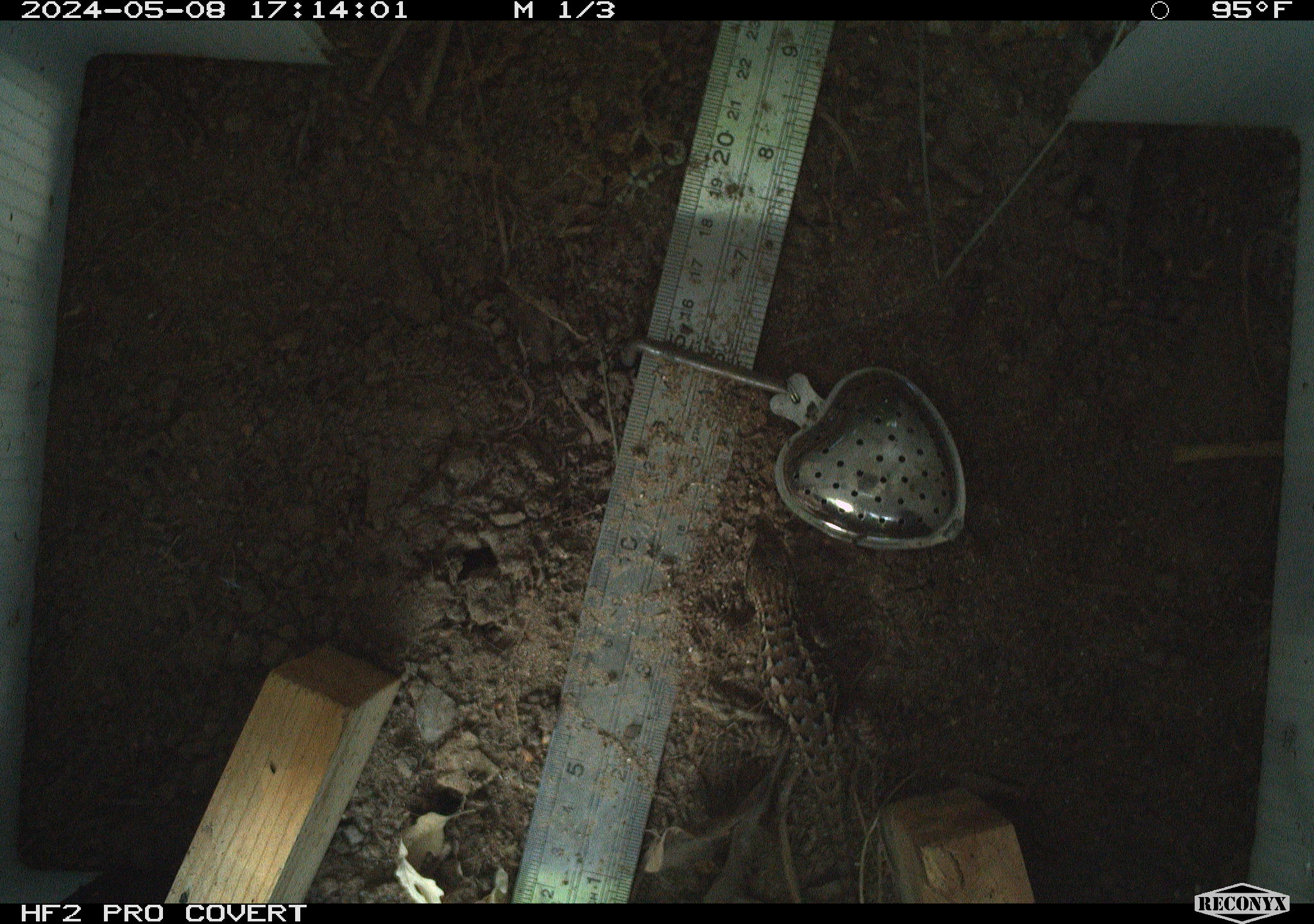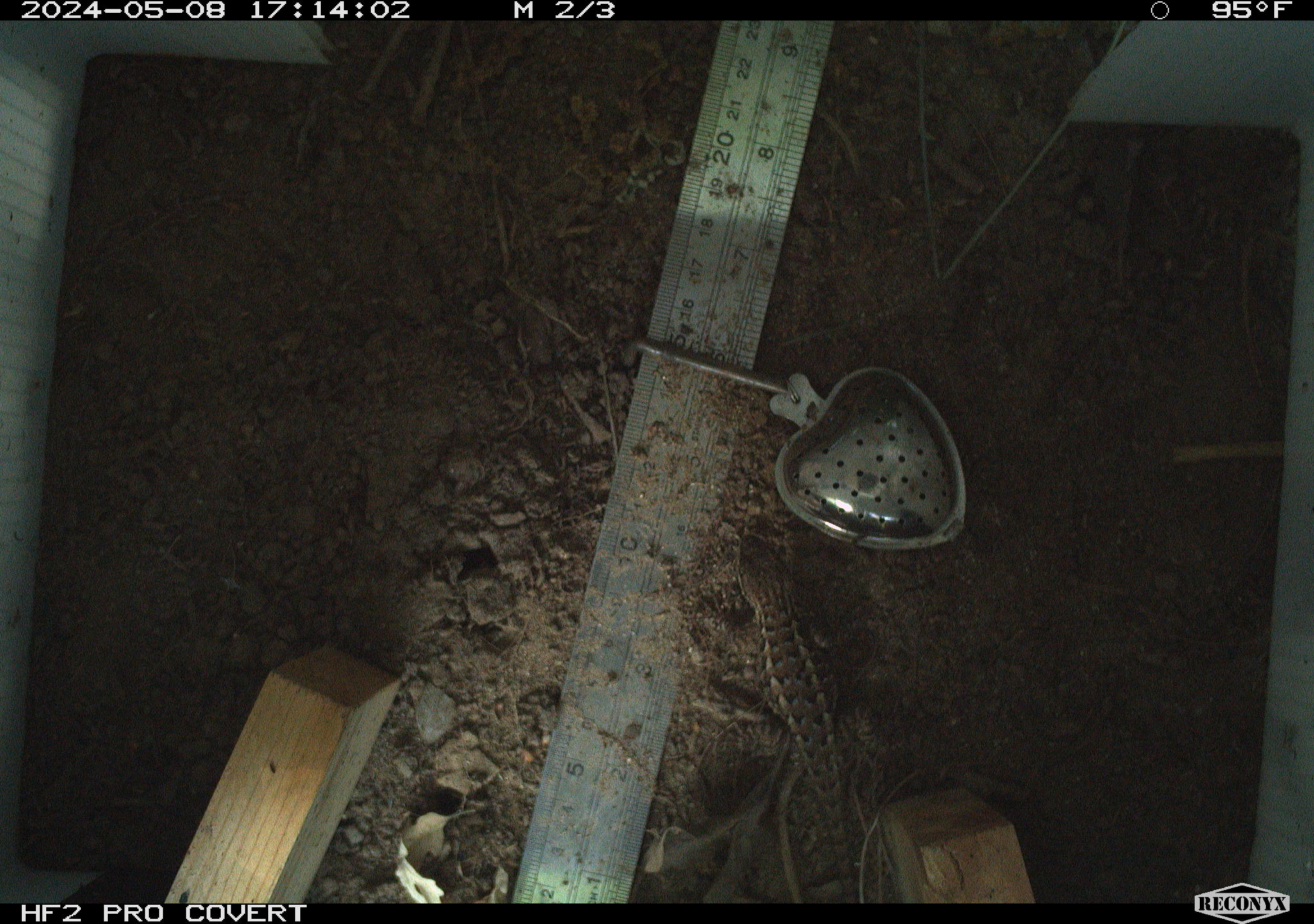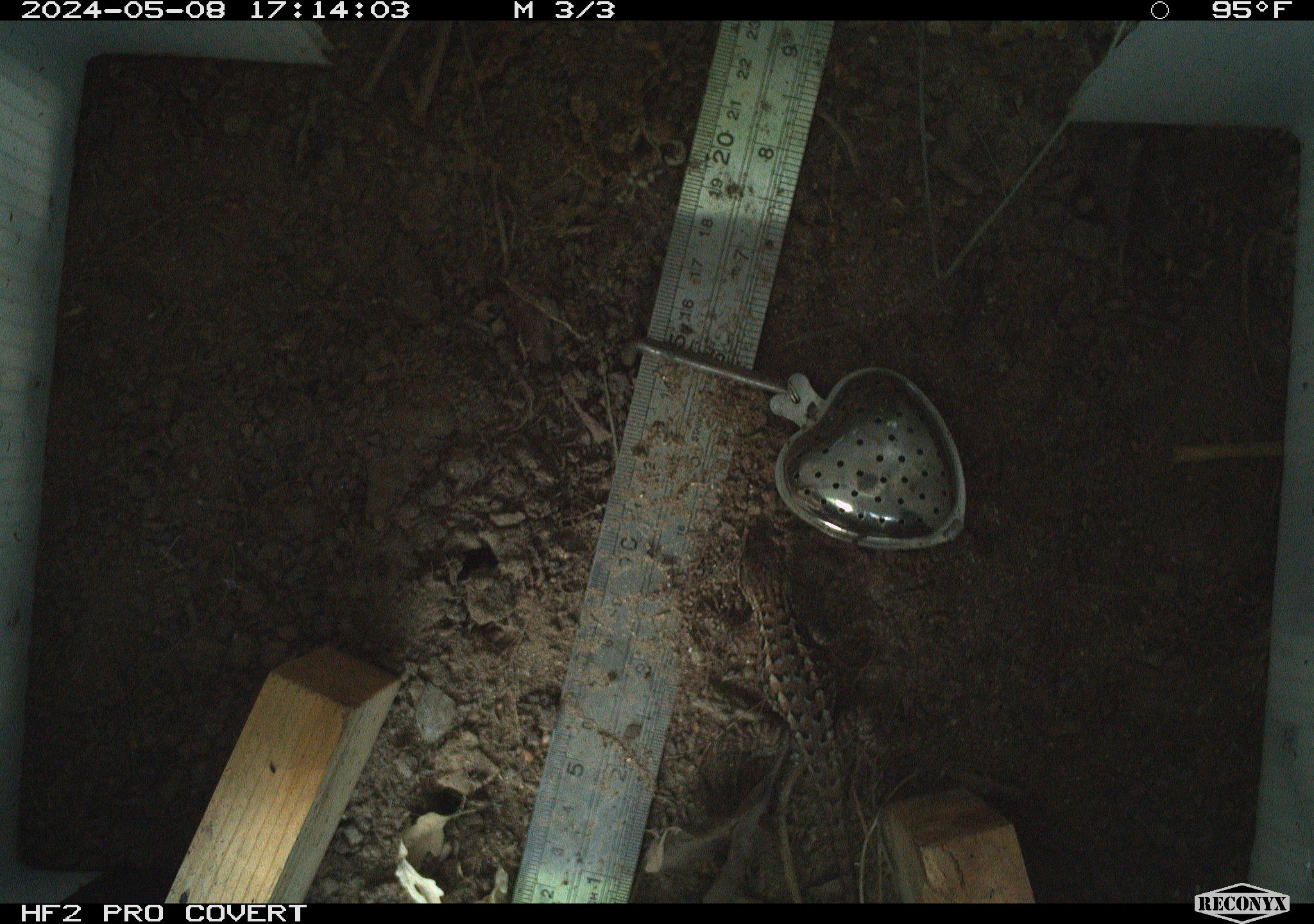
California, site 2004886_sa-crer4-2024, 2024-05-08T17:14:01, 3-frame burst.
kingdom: Animalia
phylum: Chordata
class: Reptilia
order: Squamata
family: Phrynosomatidae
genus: Sceloporus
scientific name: Sceloporus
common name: spiny lizards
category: sceloporus species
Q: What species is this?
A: Sceloporus species (spiny lizards) (Sceloporus).